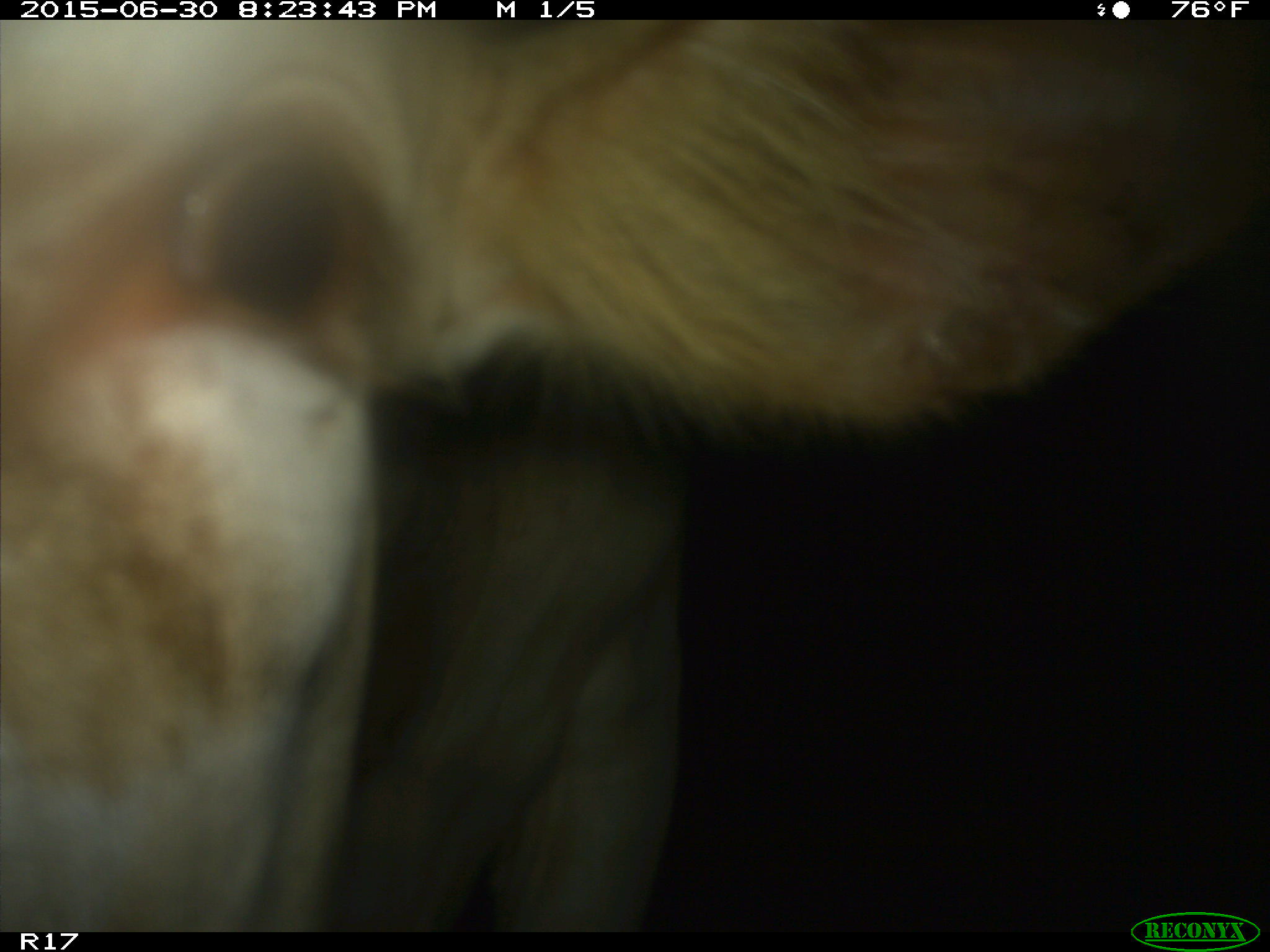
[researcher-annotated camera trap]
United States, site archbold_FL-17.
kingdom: Animalia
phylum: Chordata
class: Mammalia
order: Artiodactyla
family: Bovidae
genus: Bos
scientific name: Bos taurus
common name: domestic cow